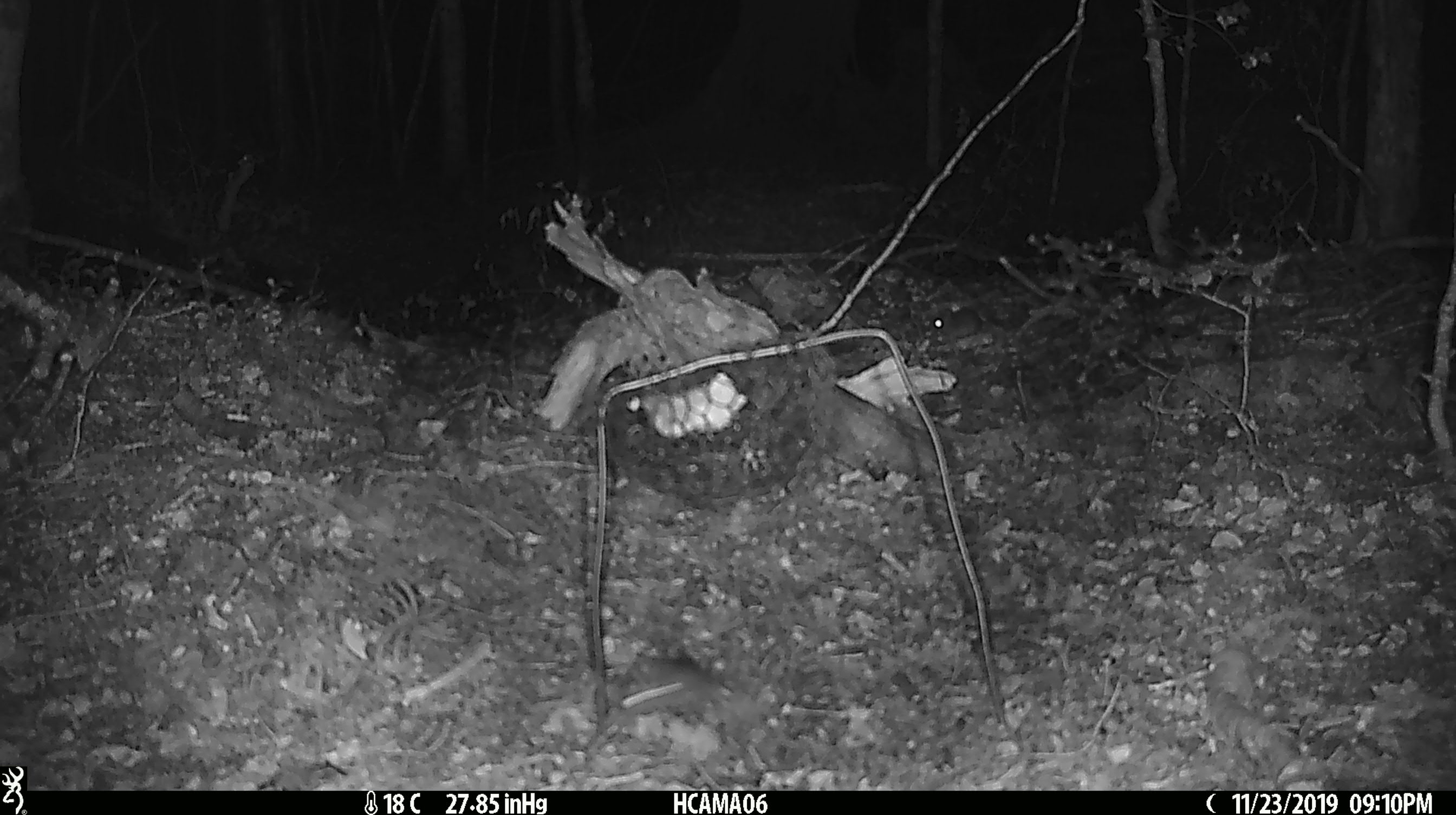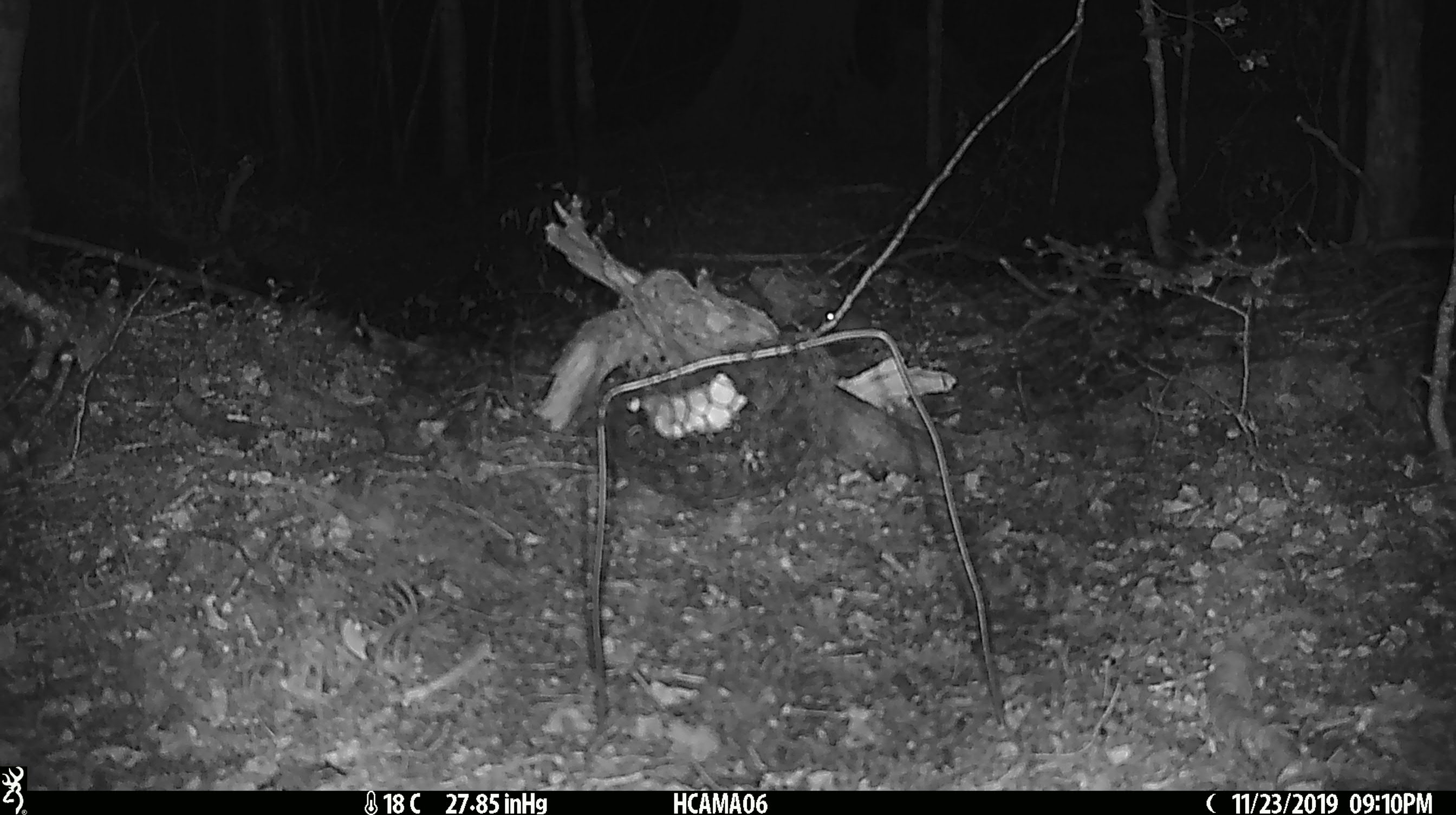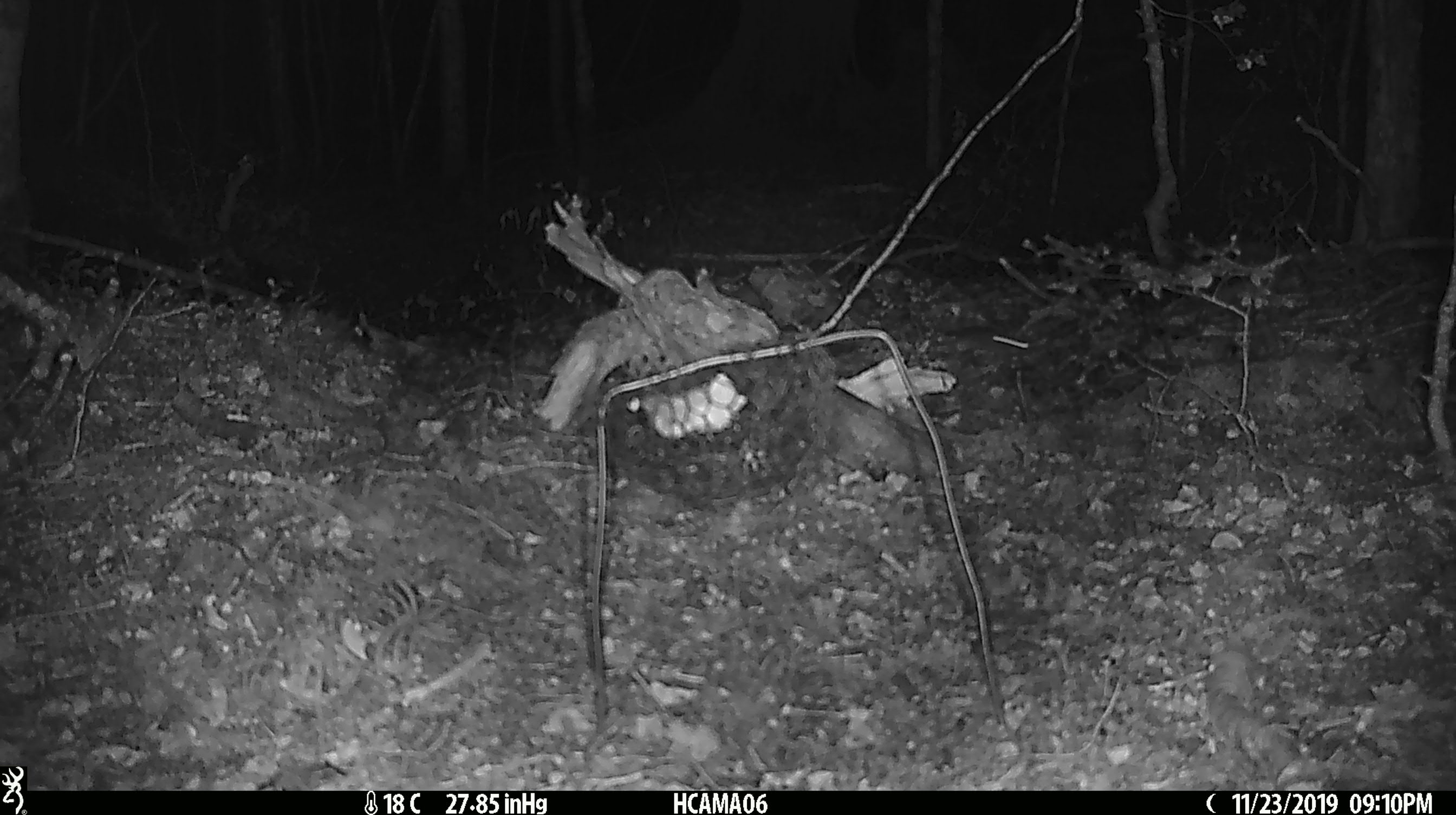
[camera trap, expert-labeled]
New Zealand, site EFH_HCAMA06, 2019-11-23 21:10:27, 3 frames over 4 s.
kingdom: Animalia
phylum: Chordata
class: Mammalia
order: Rodentia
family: Muridae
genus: Mus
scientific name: Mus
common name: mouse